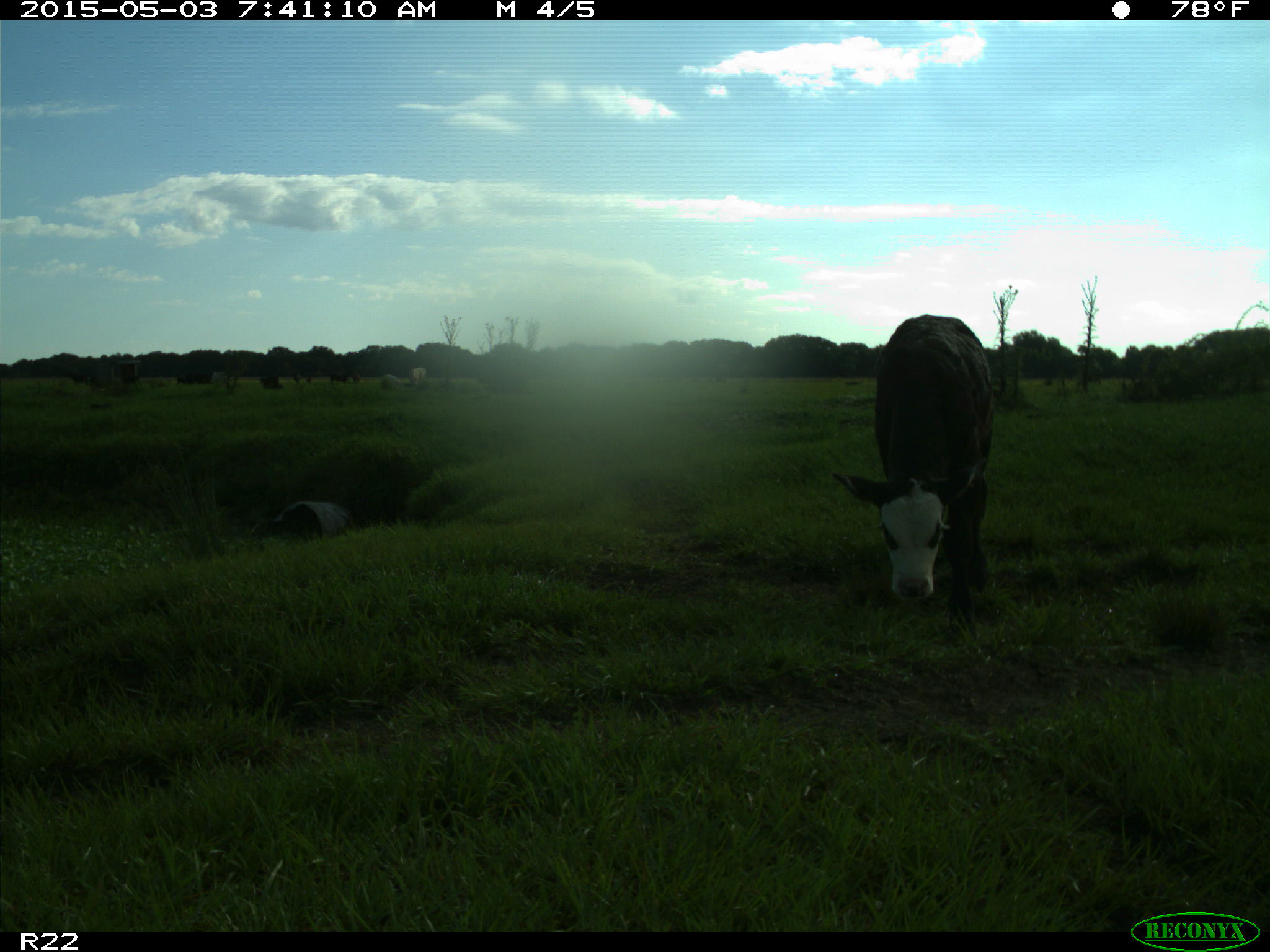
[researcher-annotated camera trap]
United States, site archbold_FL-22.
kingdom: Animalia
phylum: Chordata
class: Mammalia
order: Artiodactyla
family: Bovidae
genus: Bos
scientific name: Bos taurus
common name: domestic cow